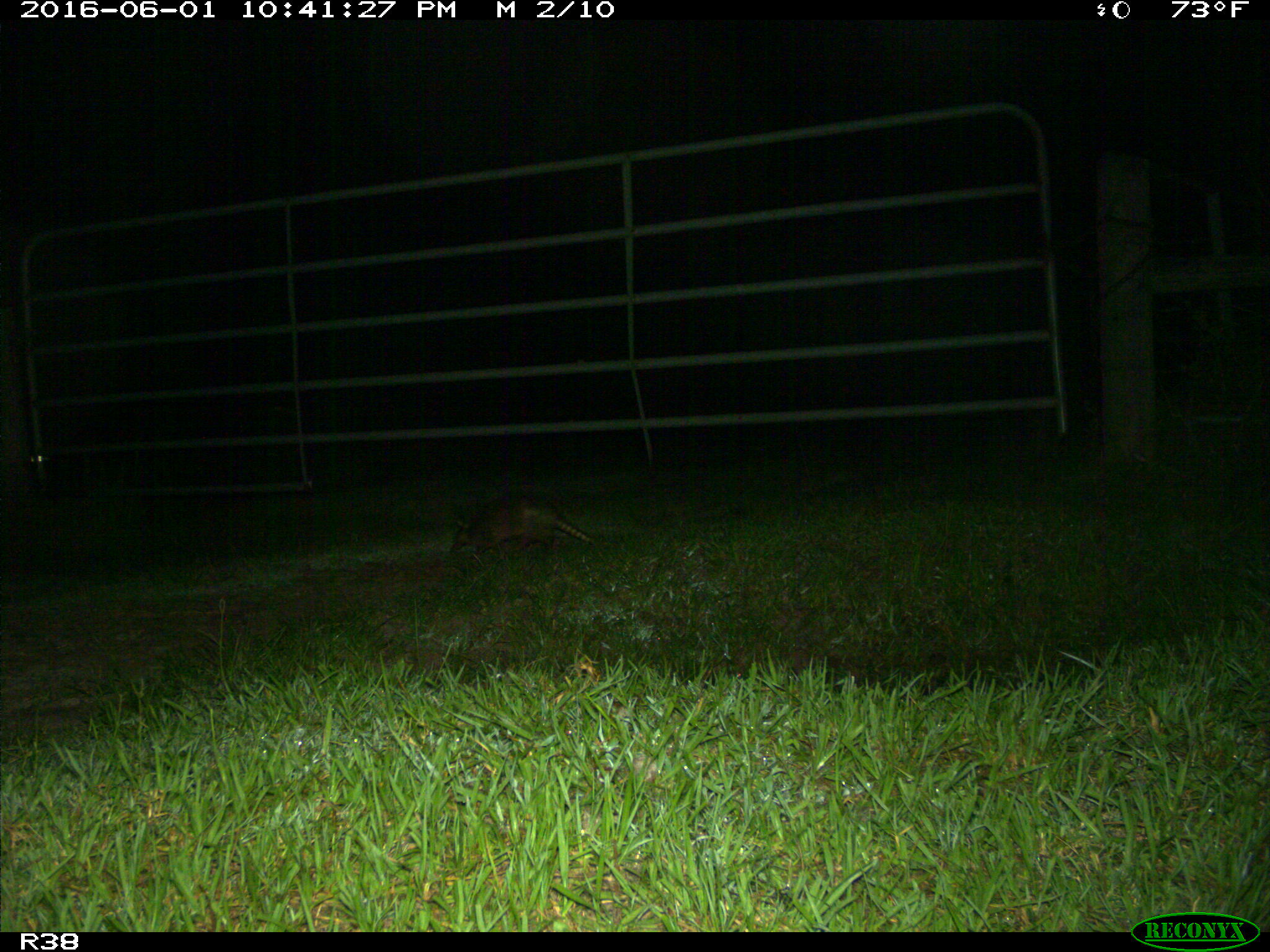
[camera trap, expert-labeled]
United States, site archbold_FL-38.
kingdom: Animalia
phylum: Chordata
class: Mammalia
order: Cingulata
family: Dasypodidae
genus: Dasypus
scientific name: Dasypus novemcinctus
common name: nine-banded armadillo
Dasypus novemcinctus (nine-banded armadillo).